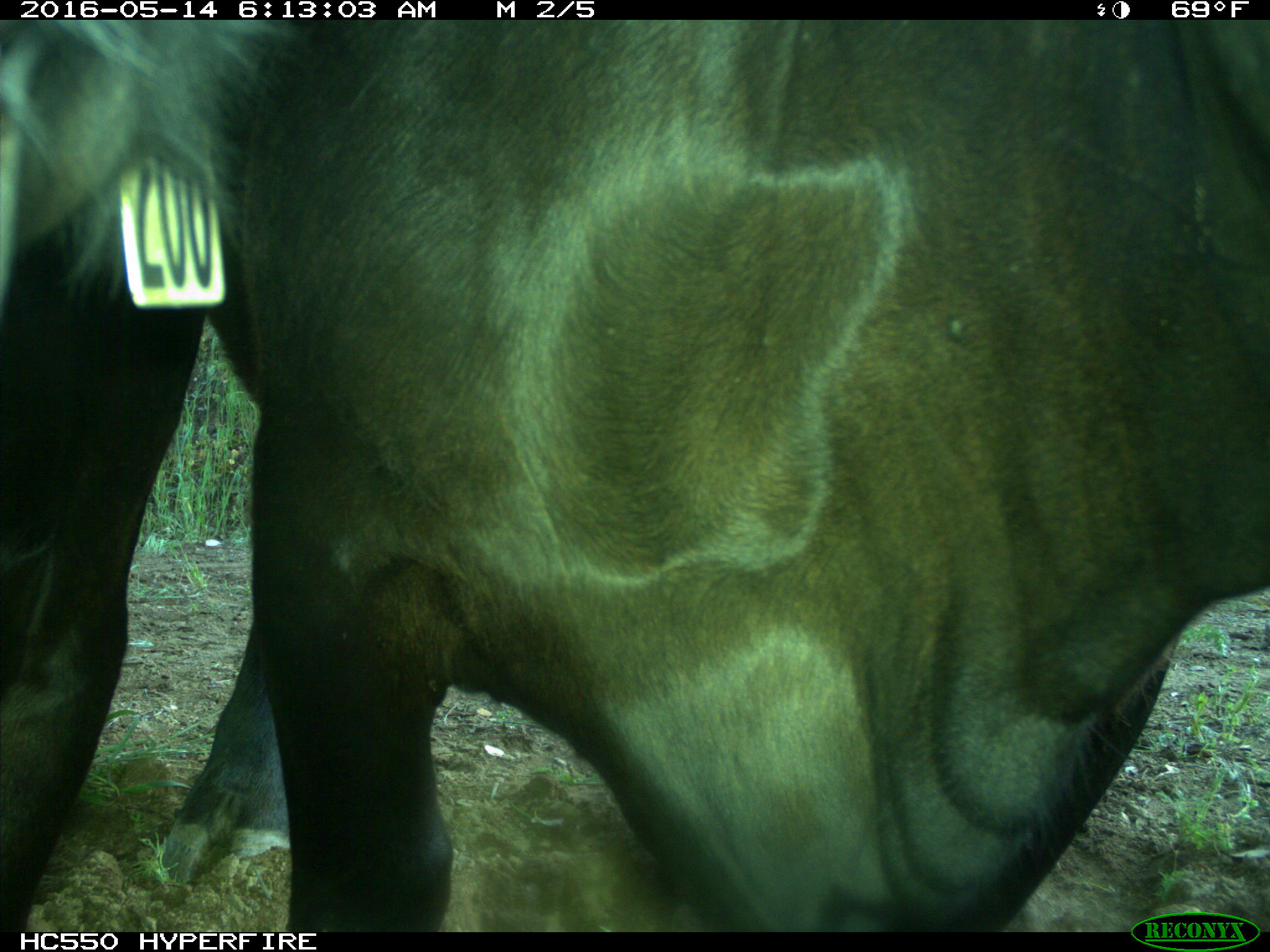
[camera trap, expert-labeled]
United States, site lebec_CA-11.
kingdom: Animalia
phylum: Chordata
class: Mammalia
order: Artiodactyla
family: Bovidae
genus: Bos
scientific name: Bos taurus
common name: domestic cow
Bos taurus (domestic cow).